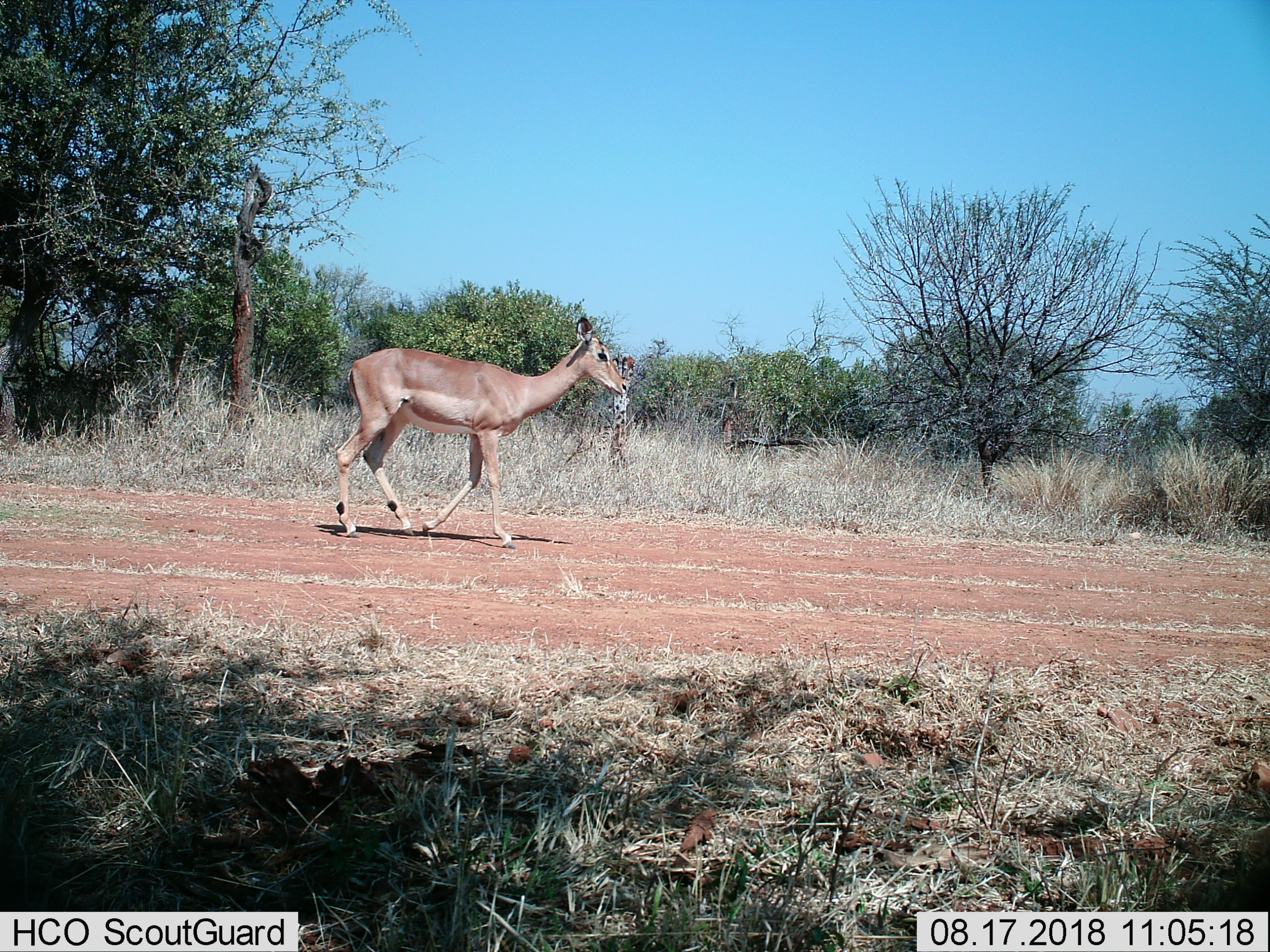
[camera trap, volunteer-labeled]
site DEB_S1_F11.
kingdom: Animalia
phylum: Chordata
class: Mammalia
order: Artiodactyla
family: Bovidae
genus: Aepyceros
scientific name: Aepyceros melampus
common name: impala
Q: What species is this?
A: Impala (Aepyceros melampus).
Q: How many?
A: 1.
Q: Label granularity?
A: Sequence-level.